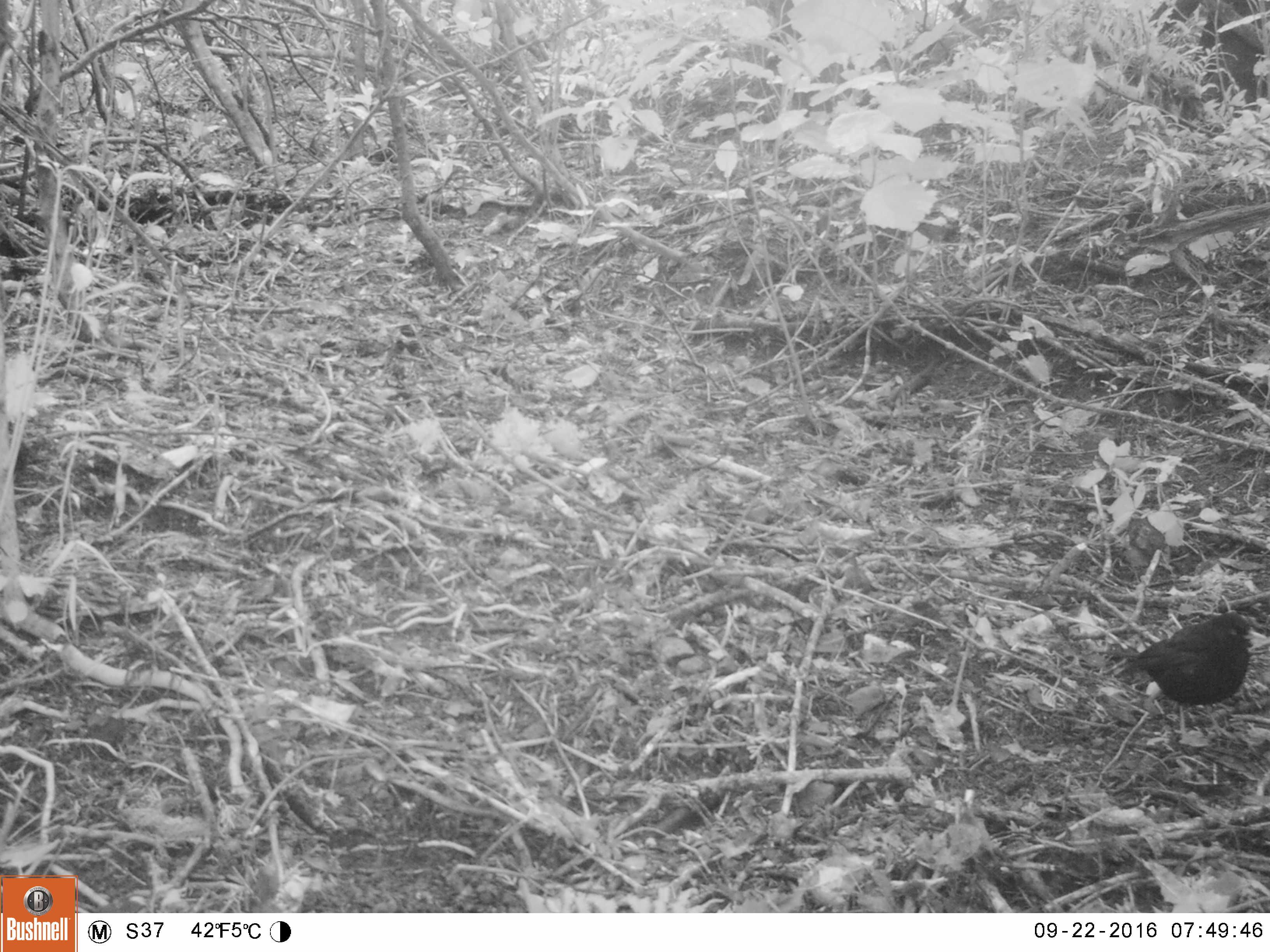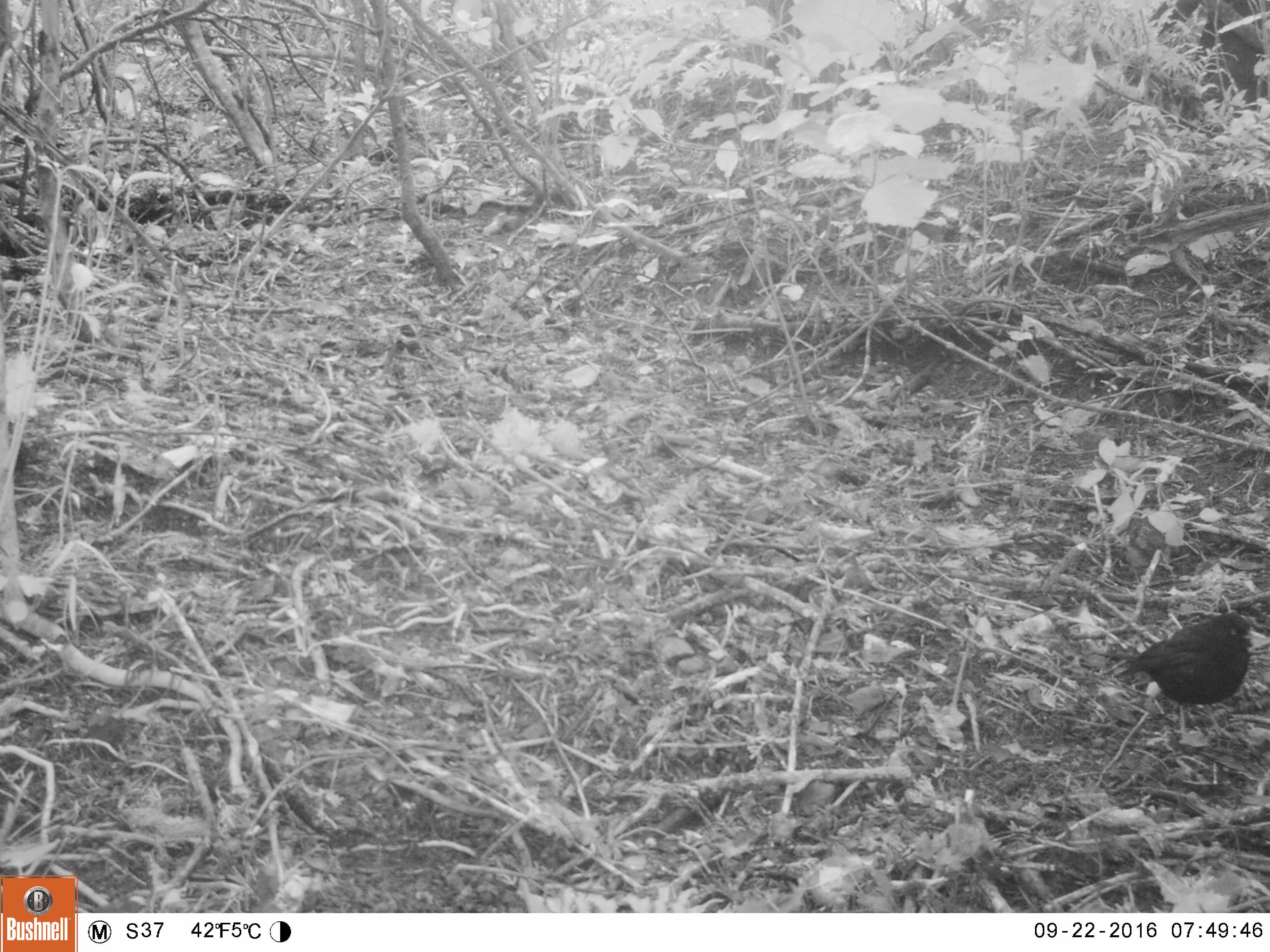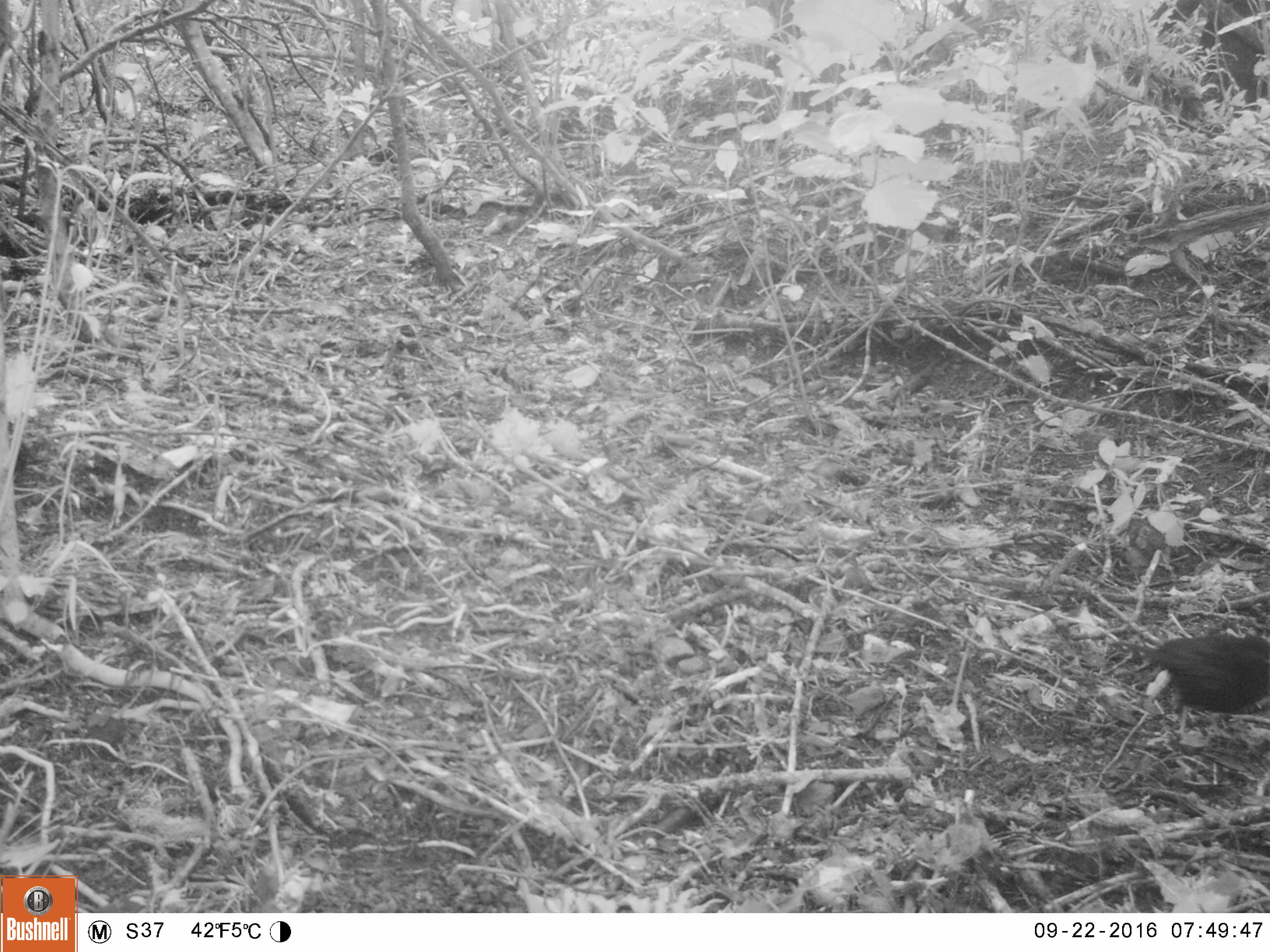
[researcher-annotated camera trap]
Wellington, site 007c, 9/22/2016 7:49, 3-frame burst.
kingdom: Animalia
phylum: Chordata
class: Aves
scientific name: Aves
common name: bird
Bird (Aves).